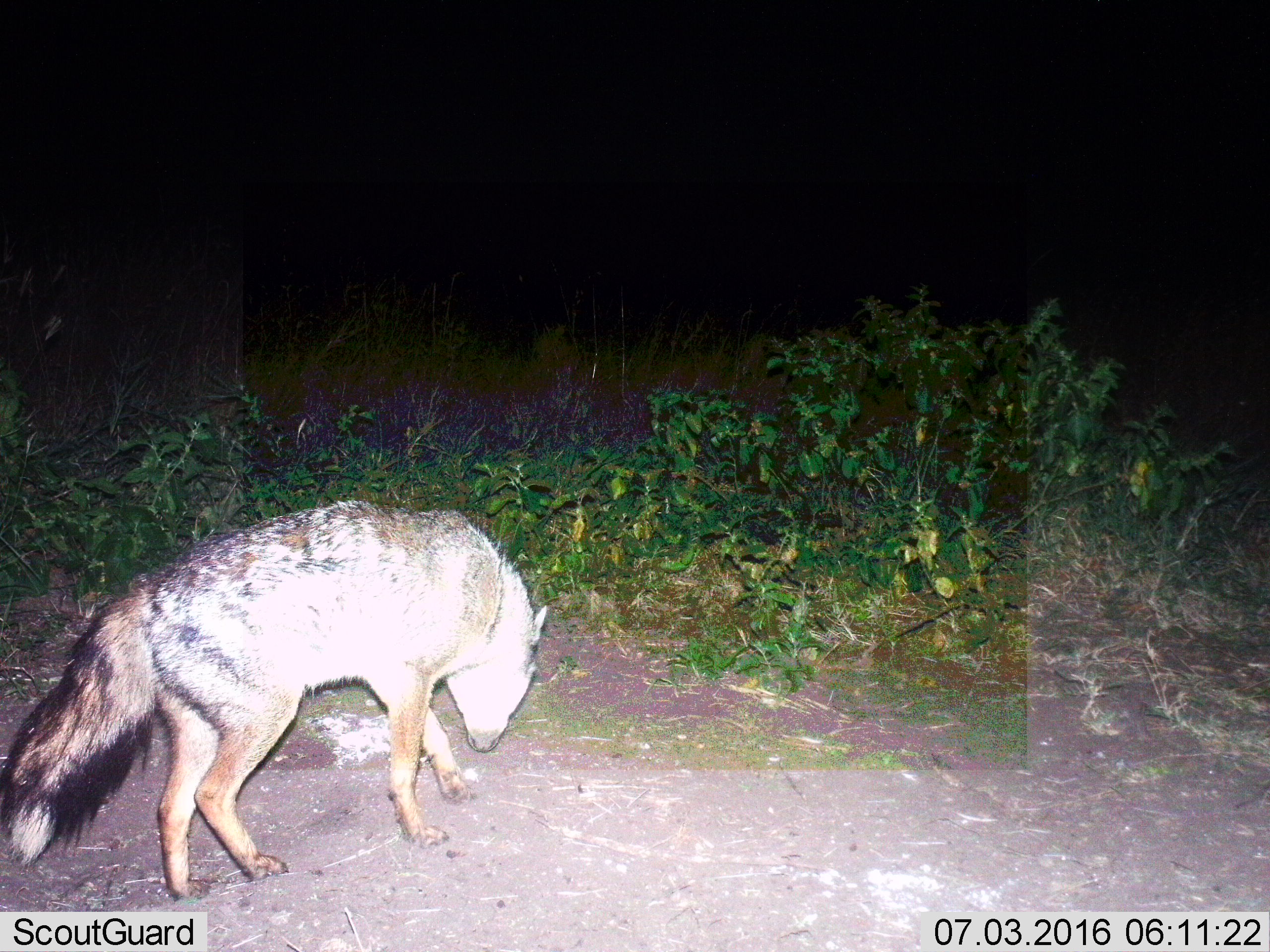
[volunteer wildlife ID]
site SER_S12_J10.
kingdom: Animalia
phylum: Chordata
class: Mammalia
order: Carnivora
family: Canidae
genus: Lupulella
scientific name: Lupulella mesomelas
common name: black-backed jackal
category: jackalblackbacked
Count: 1.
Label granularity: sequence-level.